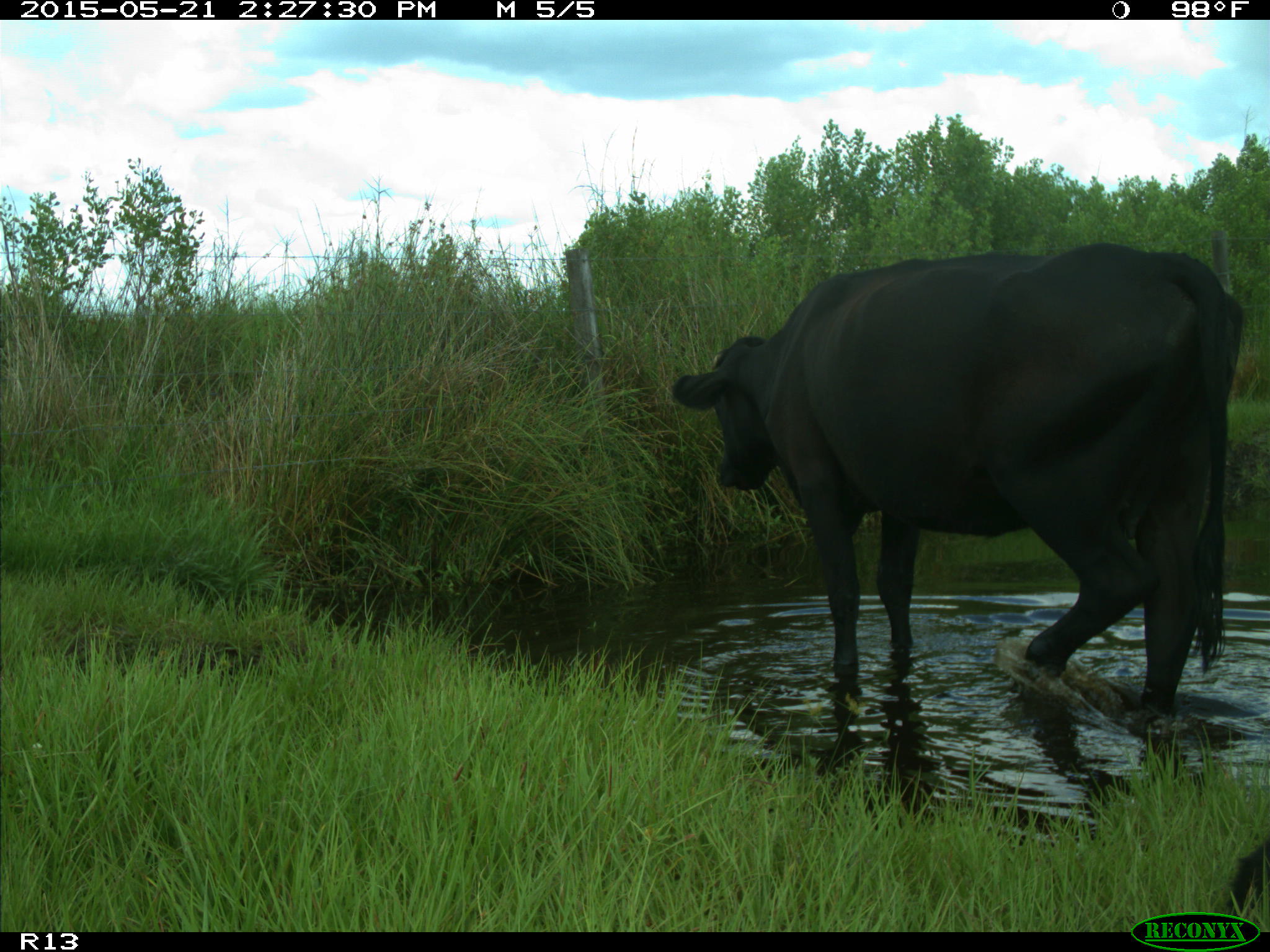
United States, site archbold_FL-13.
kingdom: Animalia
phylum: Chordata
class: Mammalia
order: Artiodactyla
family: Bovidae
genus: Bos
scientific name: Bos taurus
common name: domestic cow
Bos taurus (domestic cow).